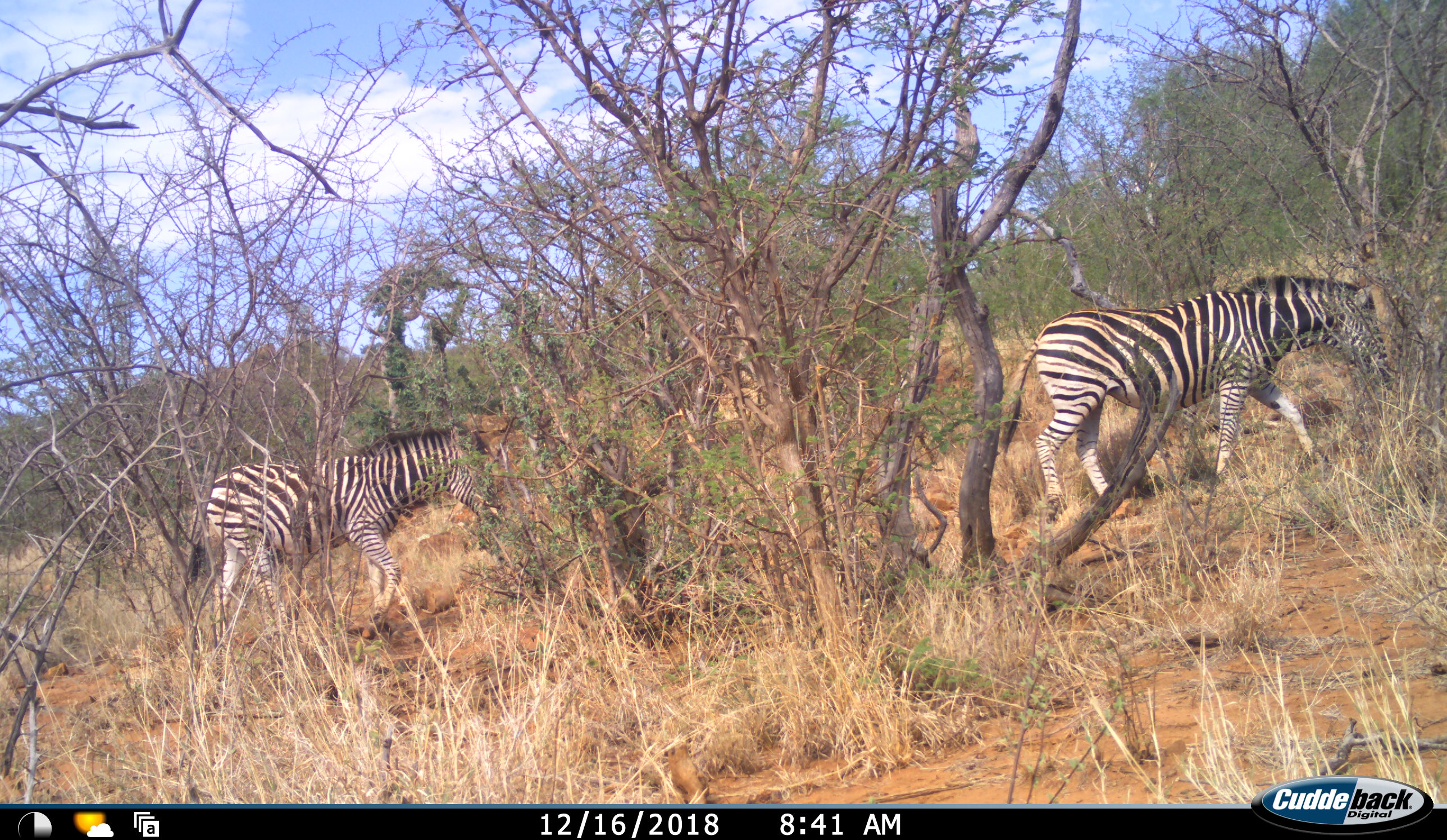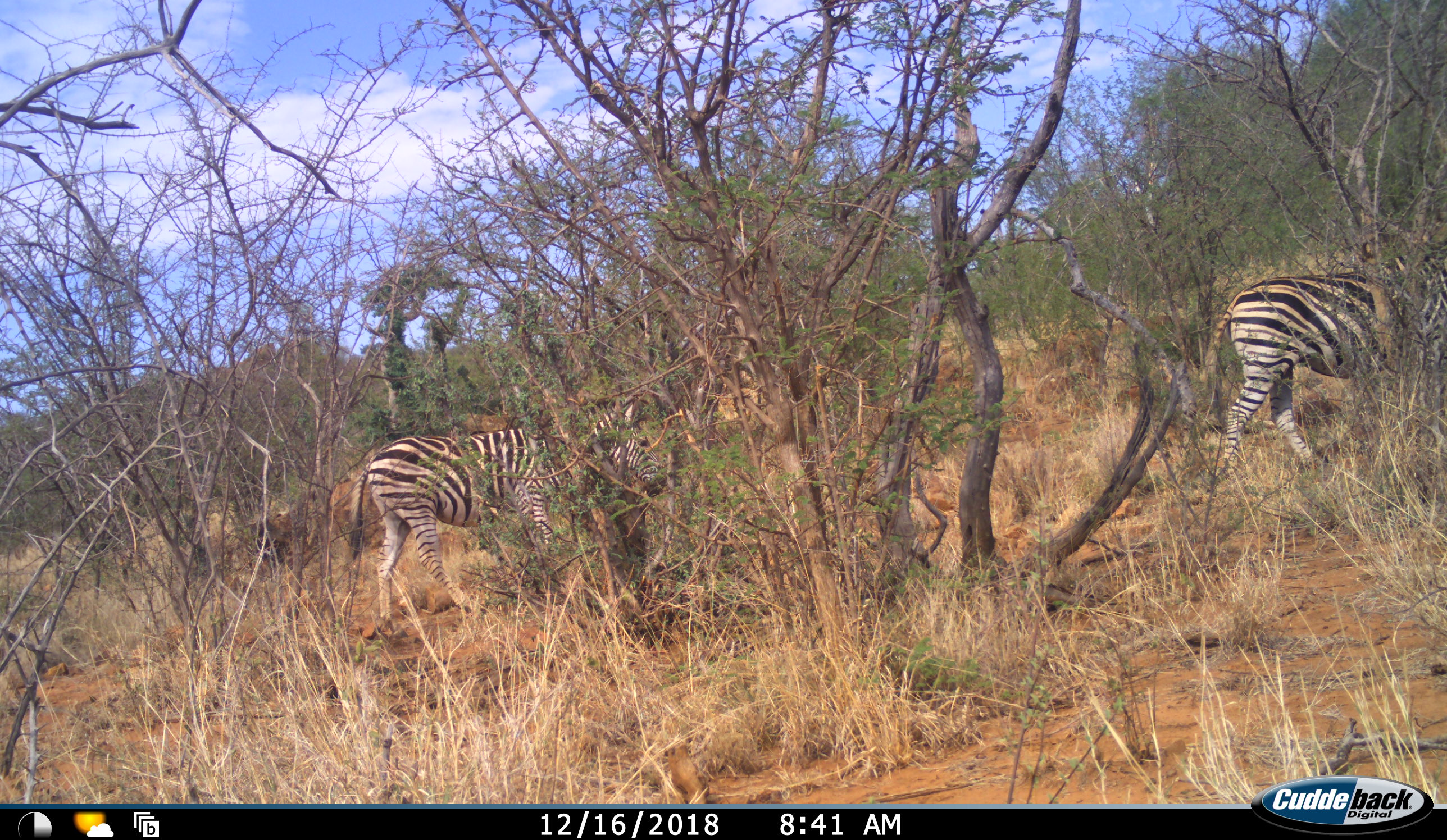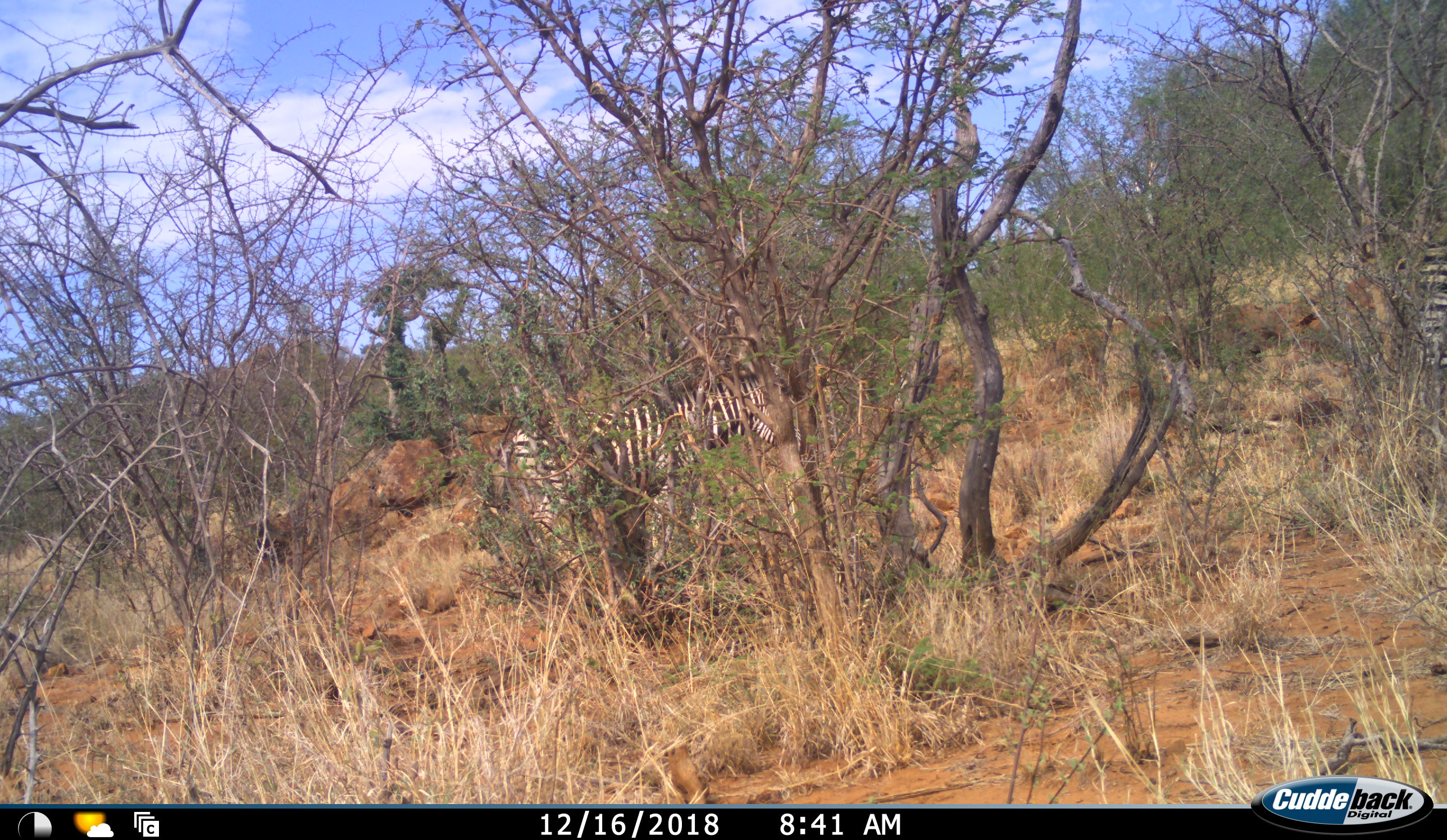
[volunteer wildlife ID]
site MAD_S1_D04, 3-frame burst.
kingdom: Animalia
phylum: Chordata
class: Mammalia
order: Perissodactyla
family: Equidae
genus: Equus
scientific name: Equus quagga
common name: plains zebra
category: zebraplains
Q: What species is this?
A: Zebraplains (plains zebra) (Equus quagga).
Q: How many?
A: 2.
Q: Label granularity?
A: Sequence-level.